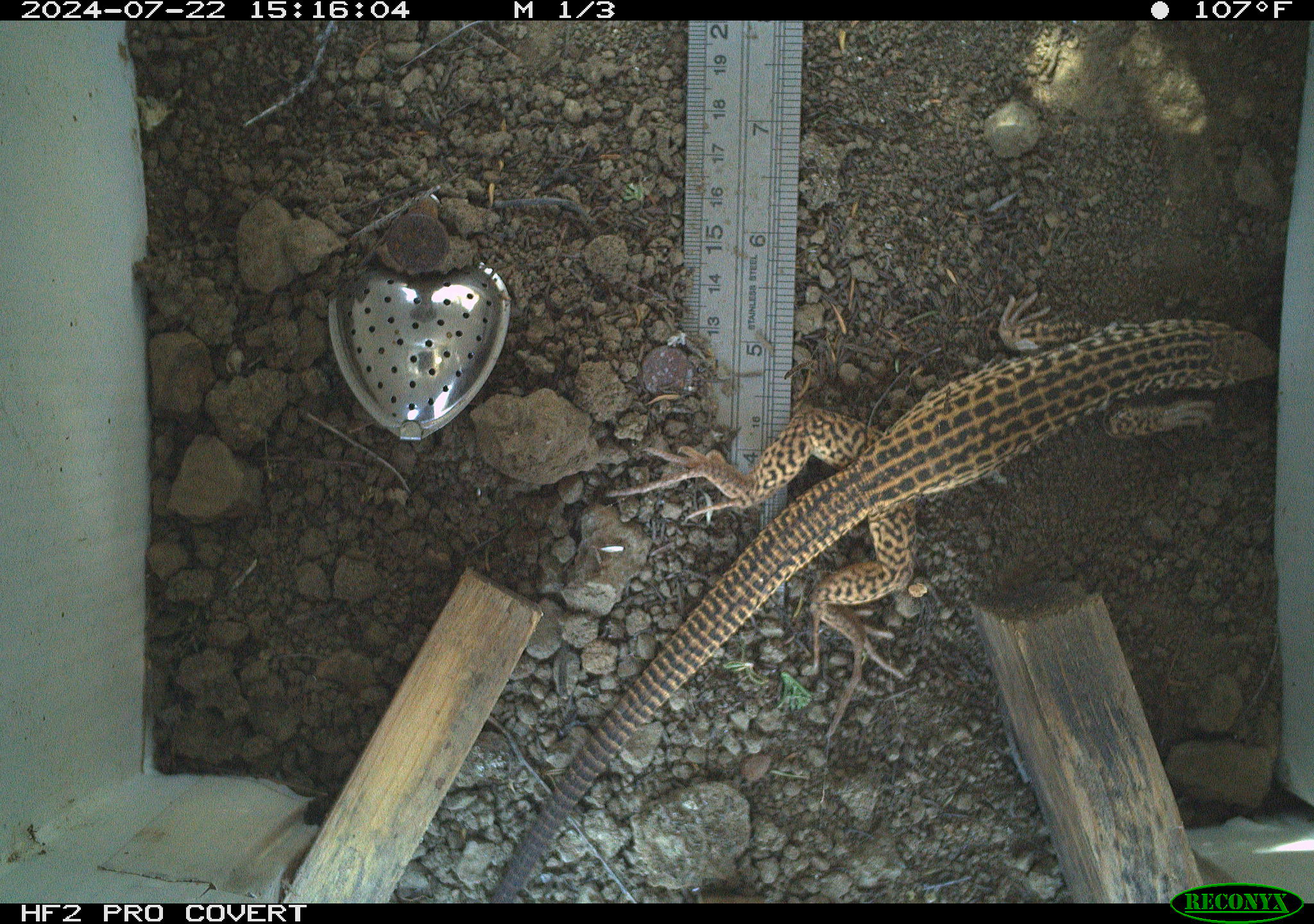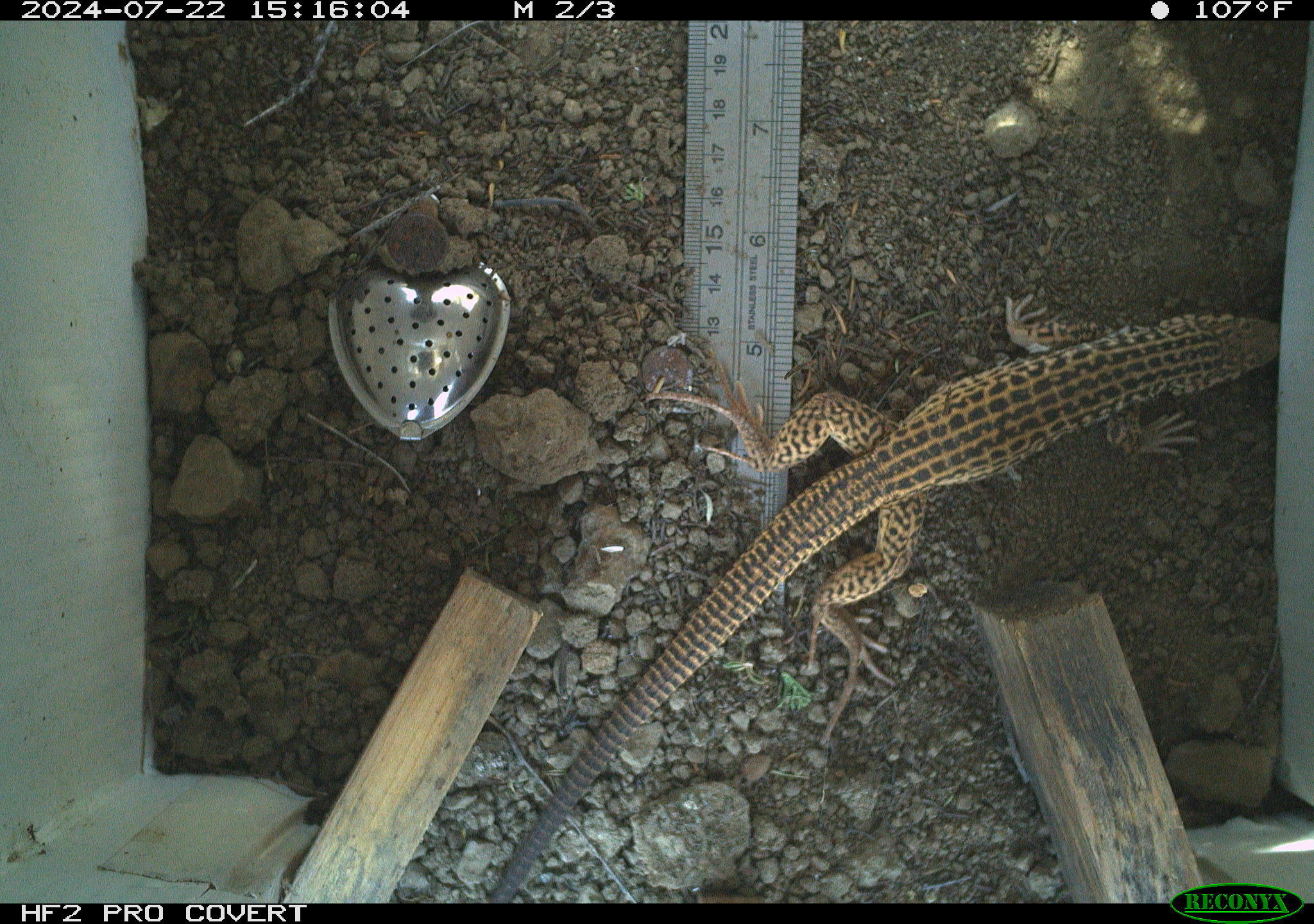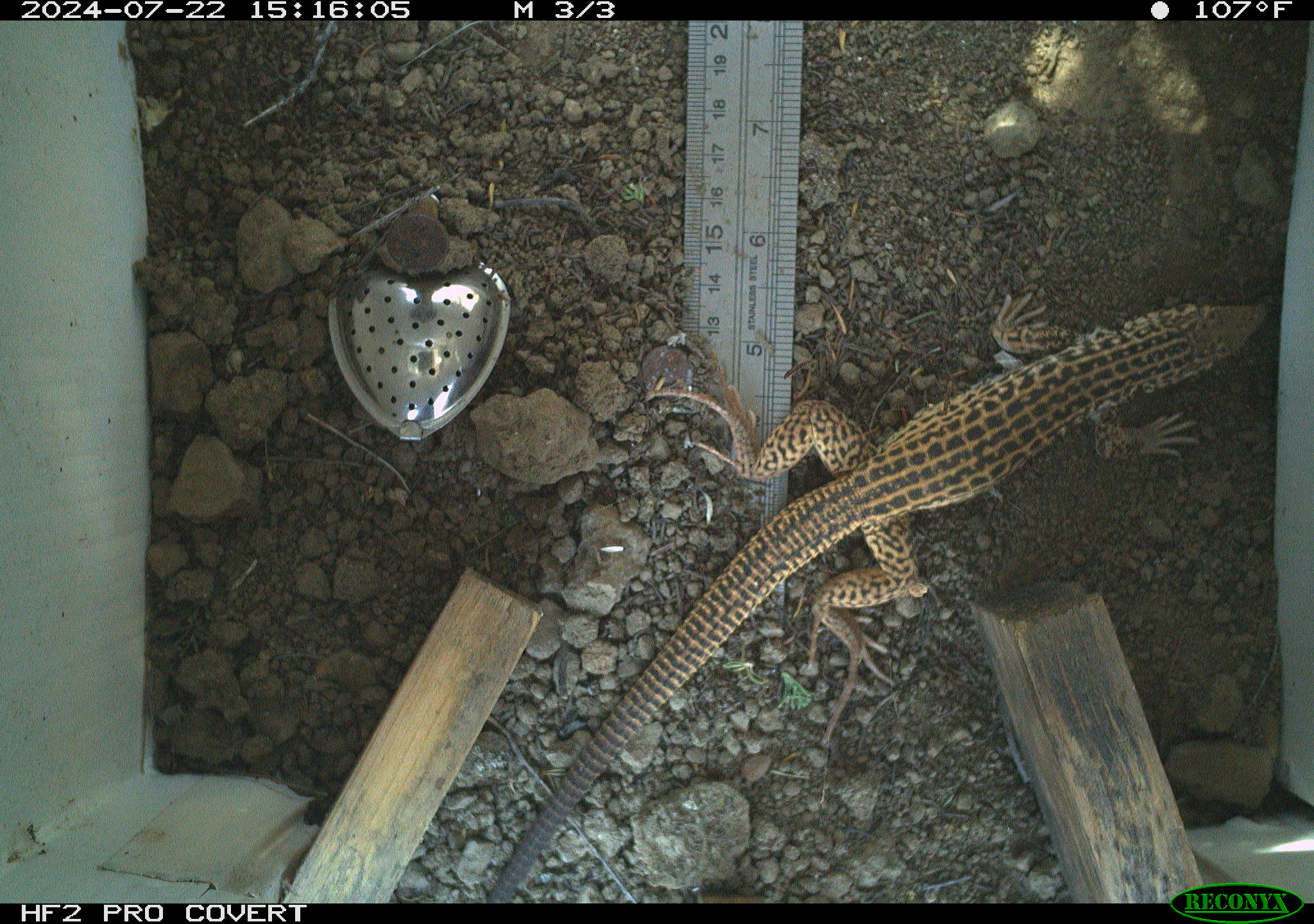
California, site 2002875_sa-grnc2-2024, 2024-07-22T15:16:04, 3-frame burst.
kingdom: Animalia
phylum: Chordata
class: Reptilia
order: Squamata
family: Teiidae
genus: Aspidoscelis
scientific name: Aspidoscelis tigris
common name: western whiptail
Western whiptail (Aspidoscelis tigris).